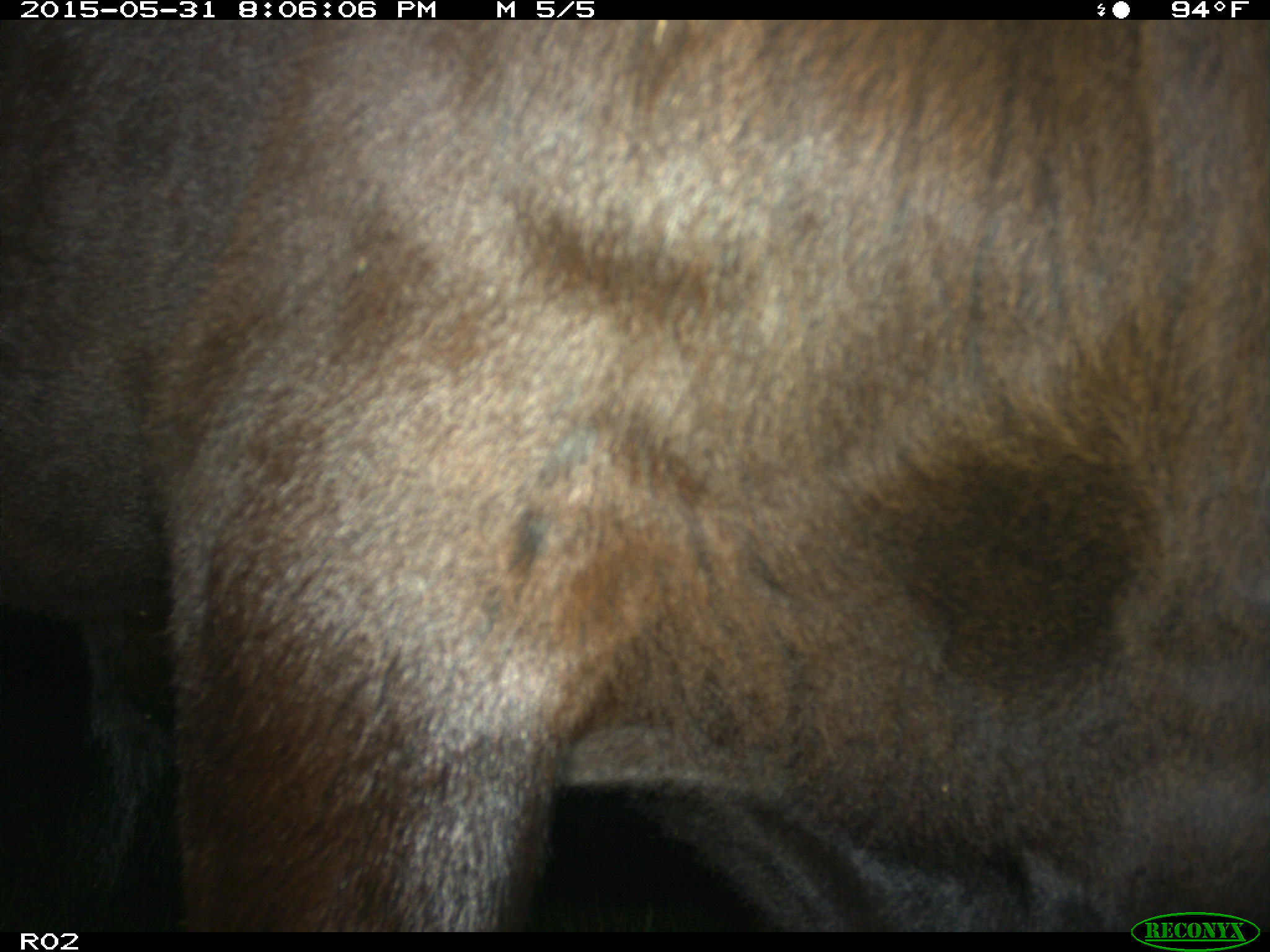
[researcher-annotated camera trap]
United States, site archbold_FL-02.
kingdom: Animalia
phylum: Chordata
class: Mammalia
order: Artiodactyla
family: Bovidae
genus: Bos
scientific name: Bos taurus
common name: domestic cow